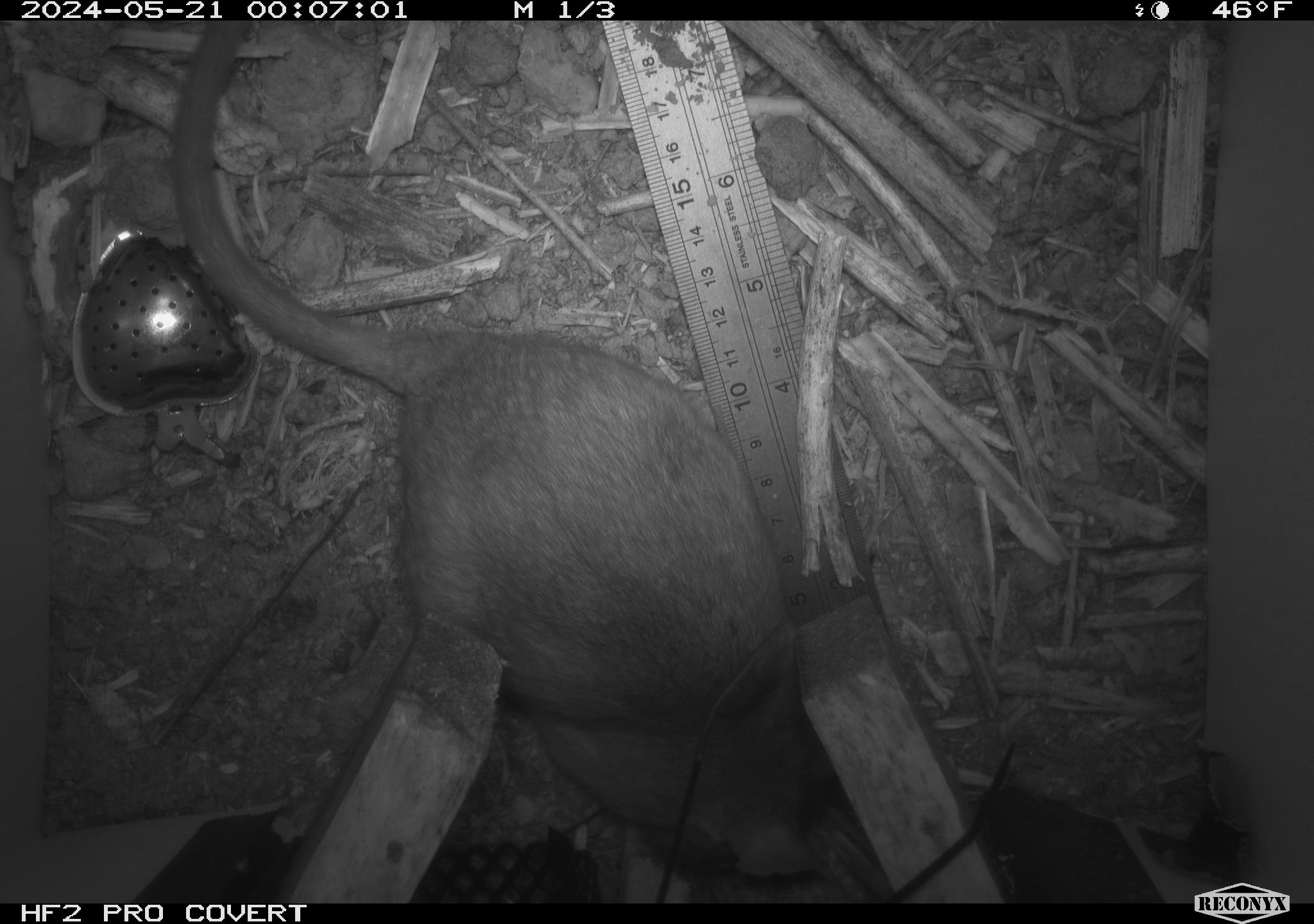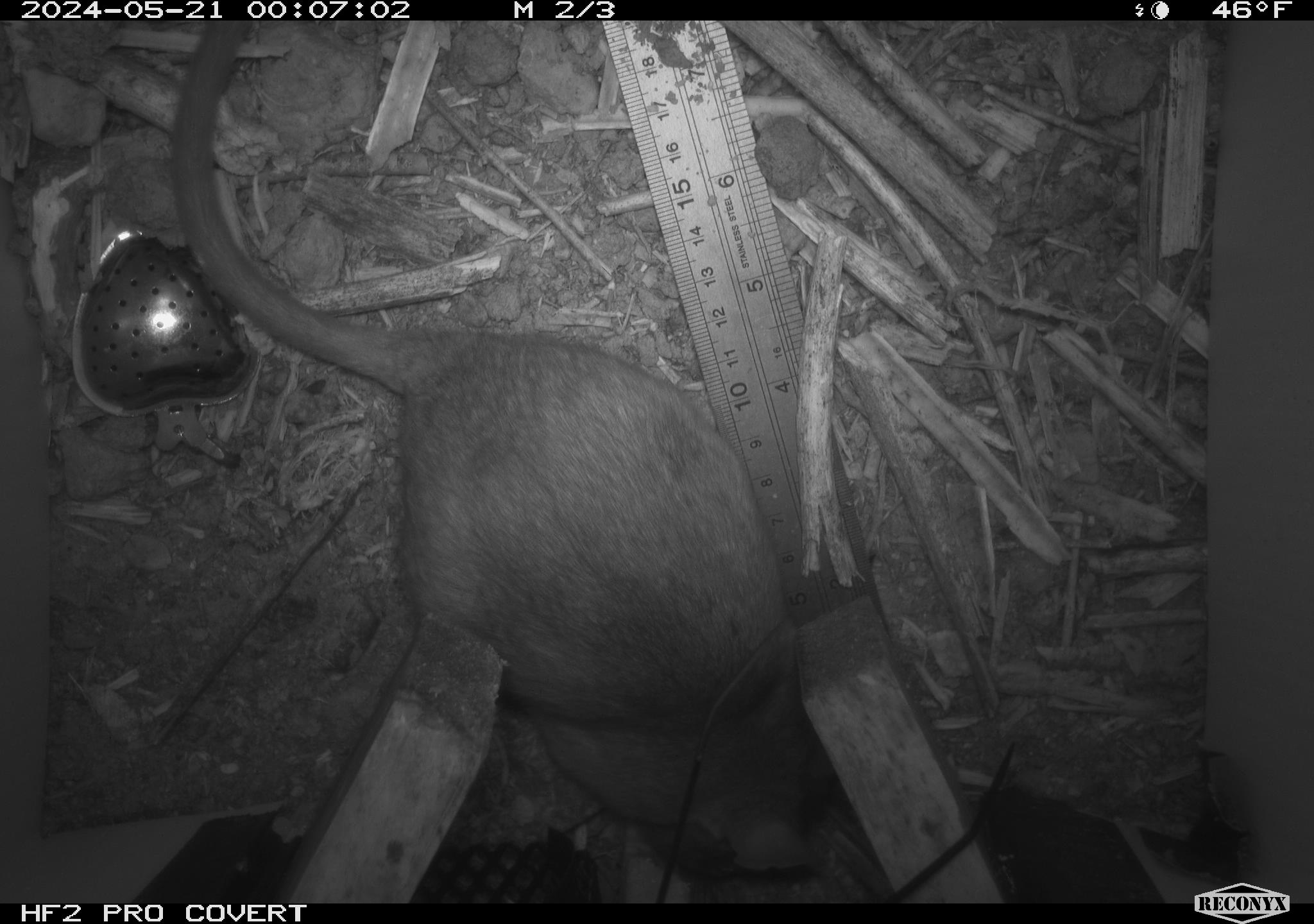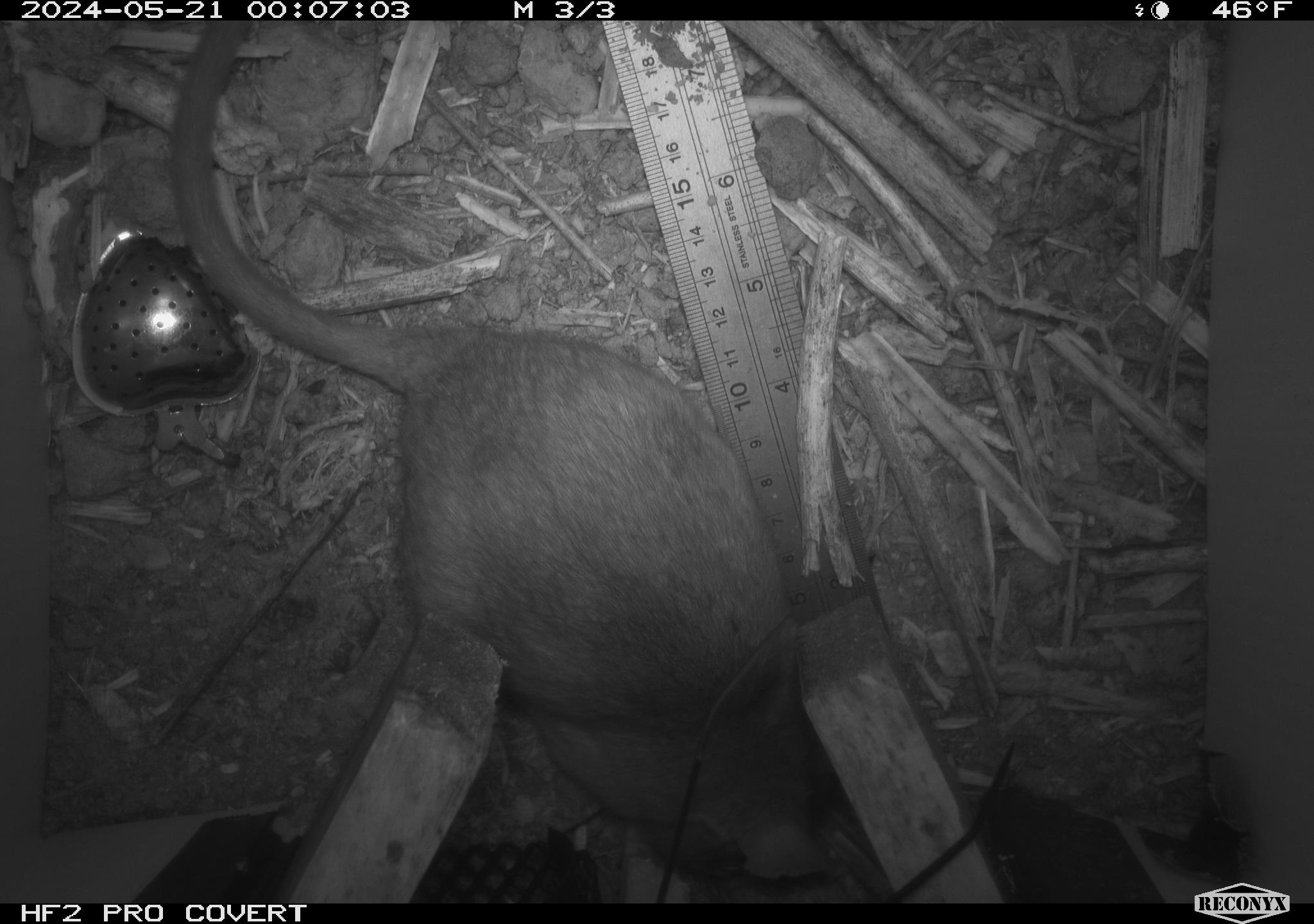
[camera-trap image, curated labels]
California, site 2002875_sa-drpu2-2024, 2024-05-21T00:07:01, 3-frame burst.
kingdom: Animalia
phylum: Chordata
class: Mammalia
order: Rodentia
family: Cricetidae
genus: Neotoma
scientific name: Neotoma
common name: pack rat or woodrat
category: neotoma species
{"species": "neotoma species (pack rat or woodrat) (Neotoma)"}